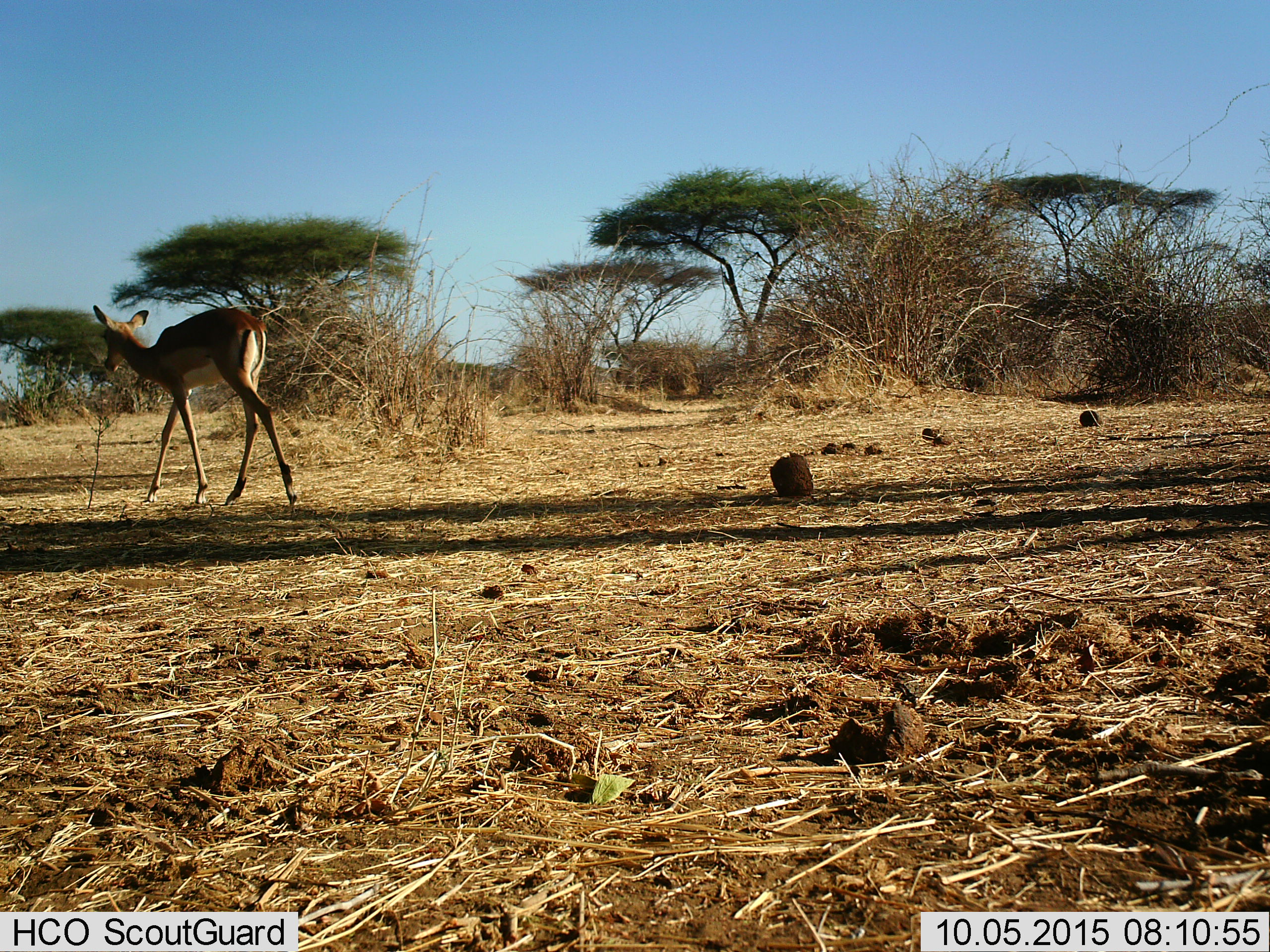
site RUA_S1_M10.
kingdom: Animalia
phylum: Chordata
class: Mammalia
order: Artiodactyla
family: Bovidae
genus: Aepyceros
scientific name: Aepyceros melampus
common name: impala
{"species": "impala (Aepyceros melampus)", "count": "1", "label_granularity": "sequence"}